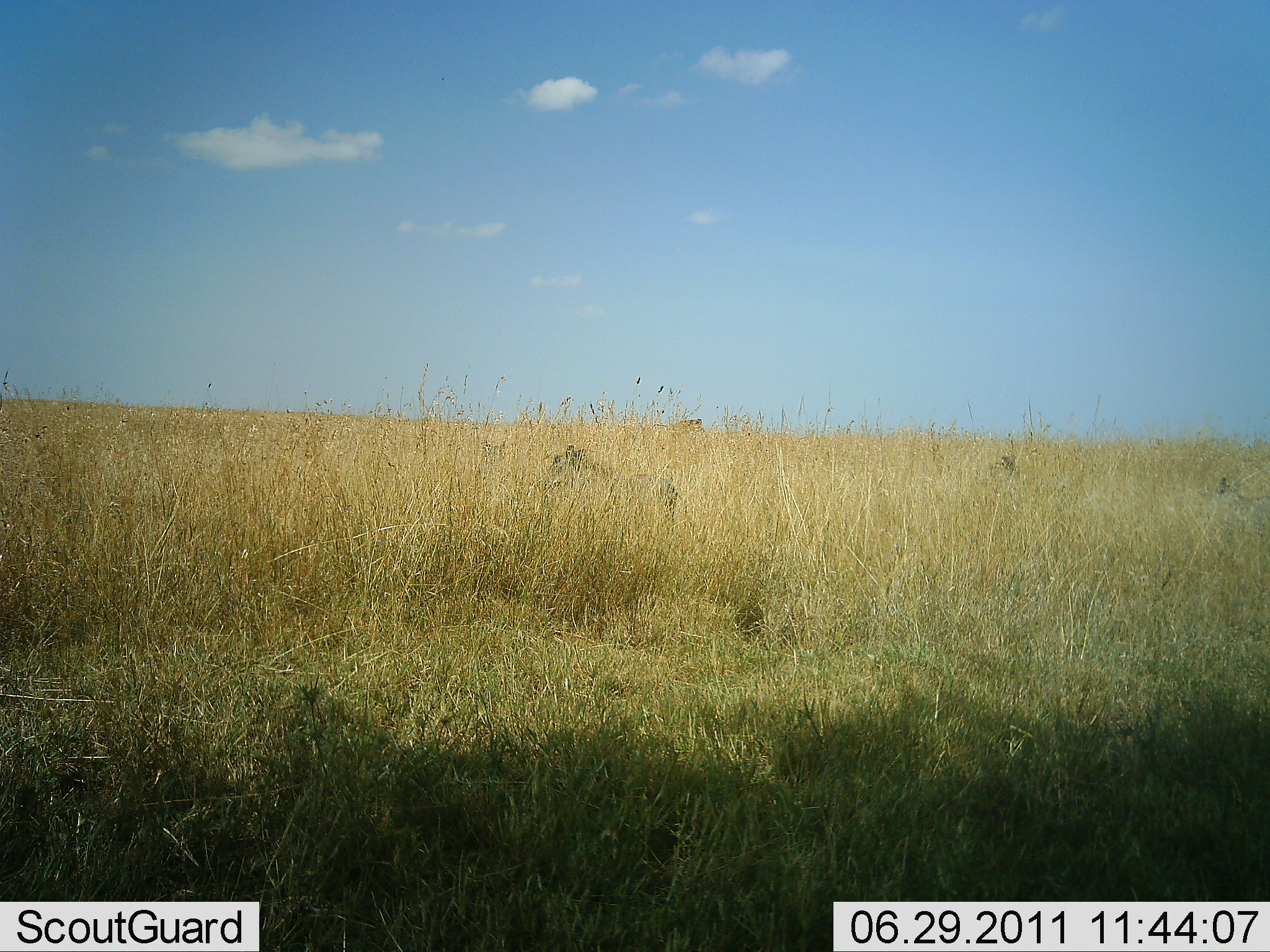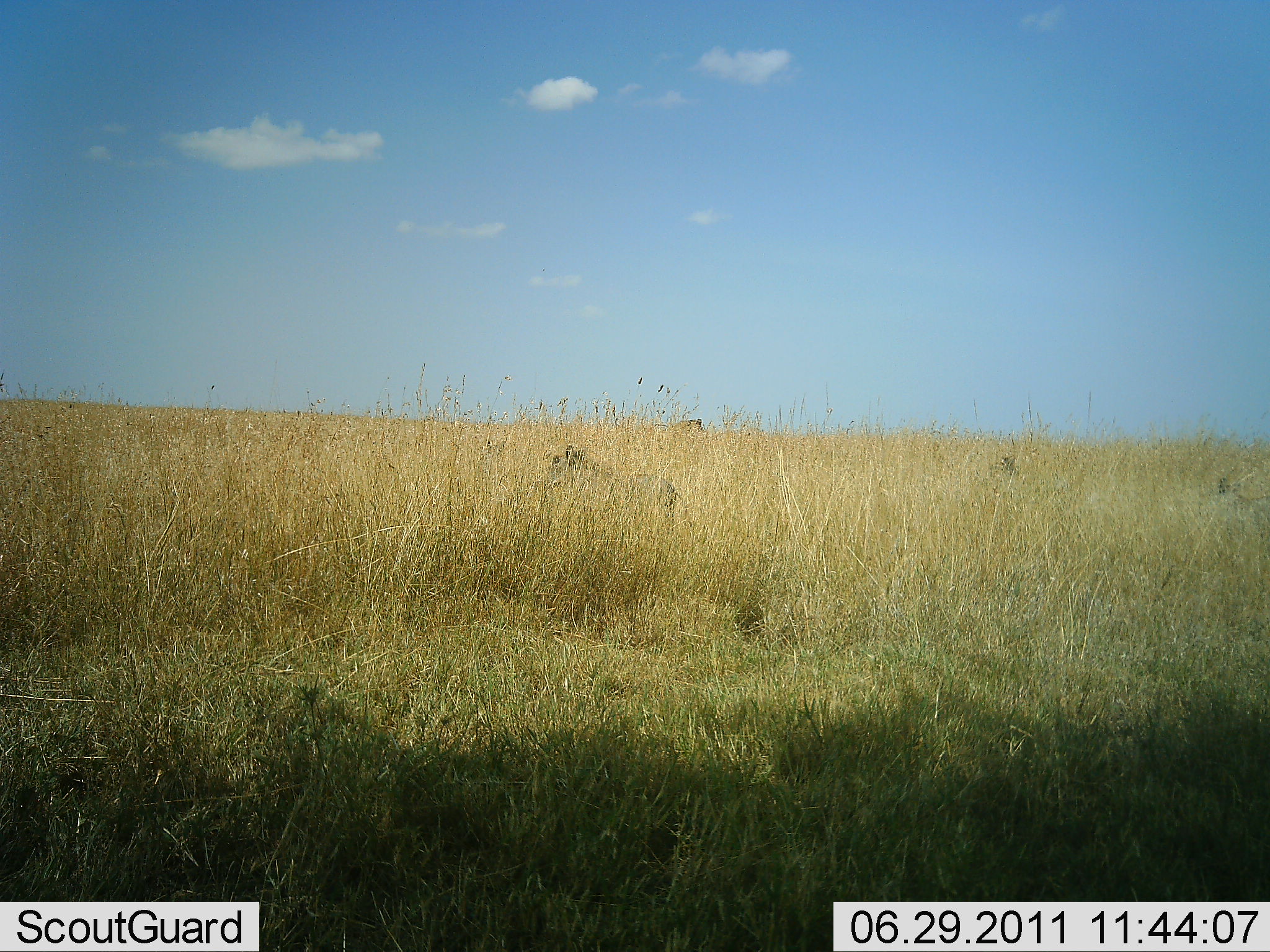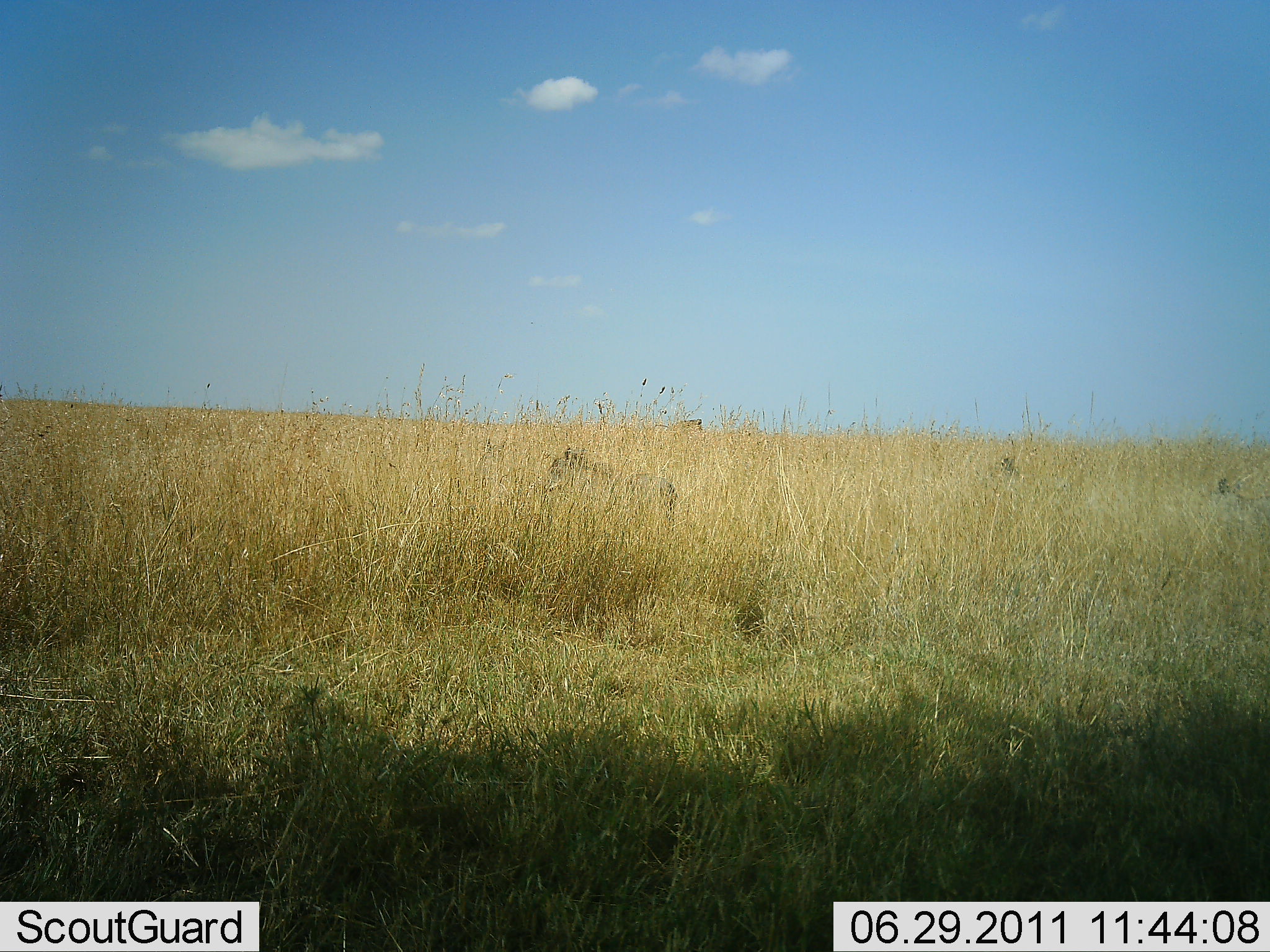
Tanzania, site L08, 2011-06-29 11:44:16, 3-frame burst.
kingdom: Animalia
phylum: Chordata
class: Mammalia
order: Artiodactyla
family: Suidae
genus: Phacochoerus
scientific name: Phacochoerus africanus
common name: warthog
Warthog (Phacochoerus africanus), count 1. Behavior (volunteer vote fractions): standing 100%, resting 0%, moving 0%, interacting 0%. Young present (vote fraction): 0%. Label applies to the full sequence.